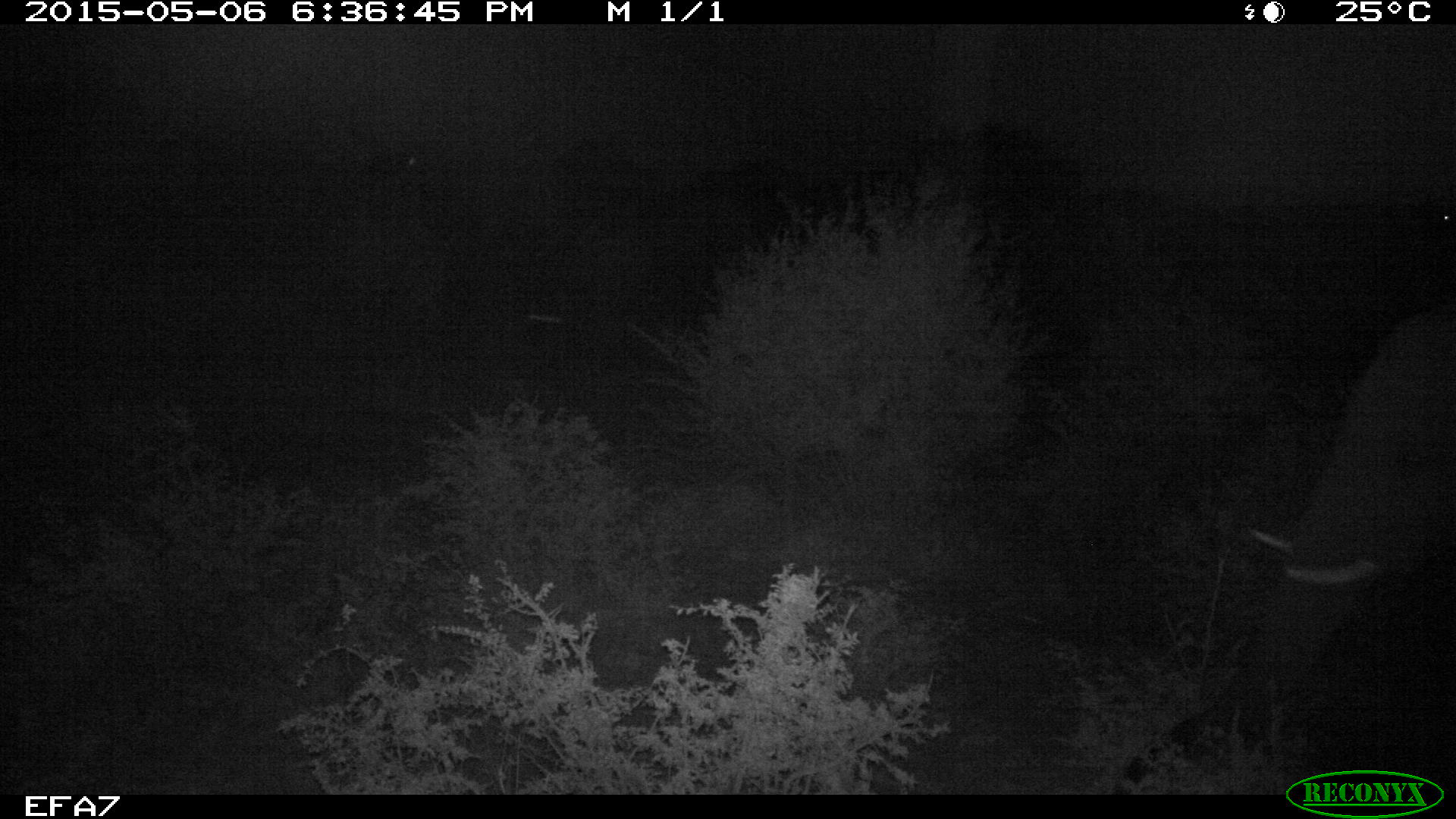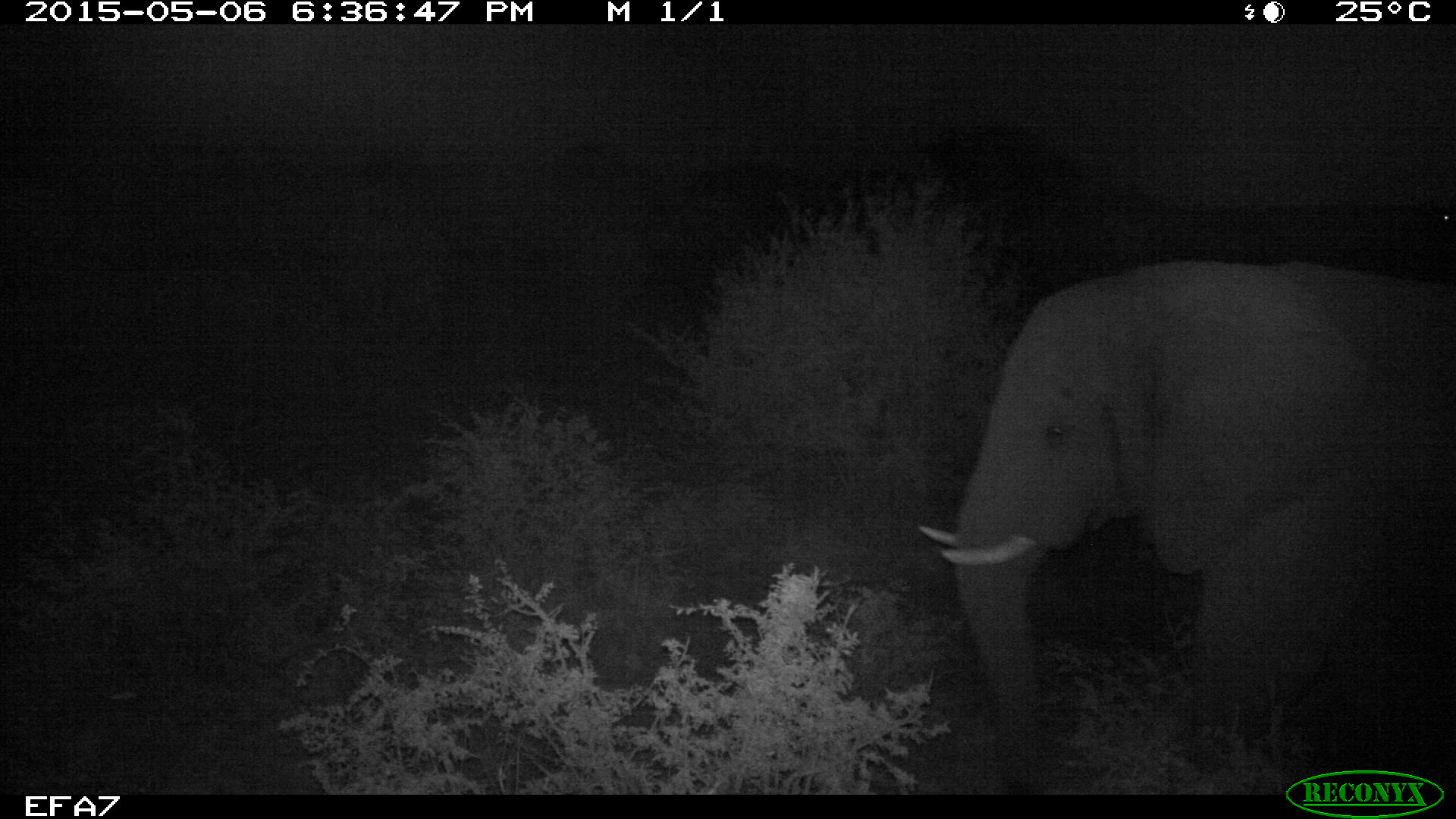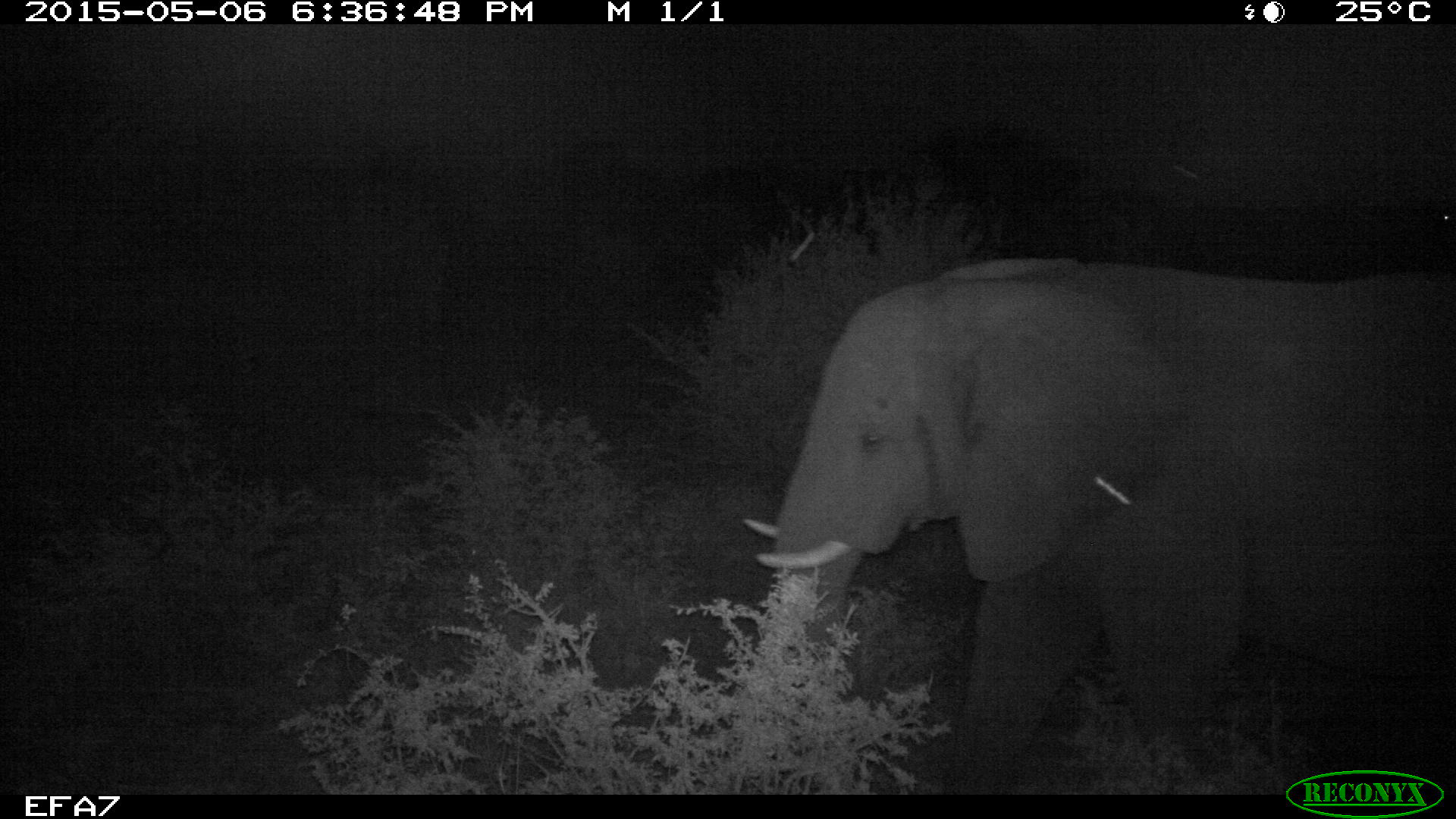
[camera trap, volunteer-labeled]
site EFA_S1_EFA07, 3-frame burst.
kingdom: Animalia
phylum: Chordata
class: Mammalia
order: Proboscidea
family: Elephantidae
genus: Loxodonta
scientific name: Loxodonta africana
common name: african bush elephant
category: elephant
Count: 1.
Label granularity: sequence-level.